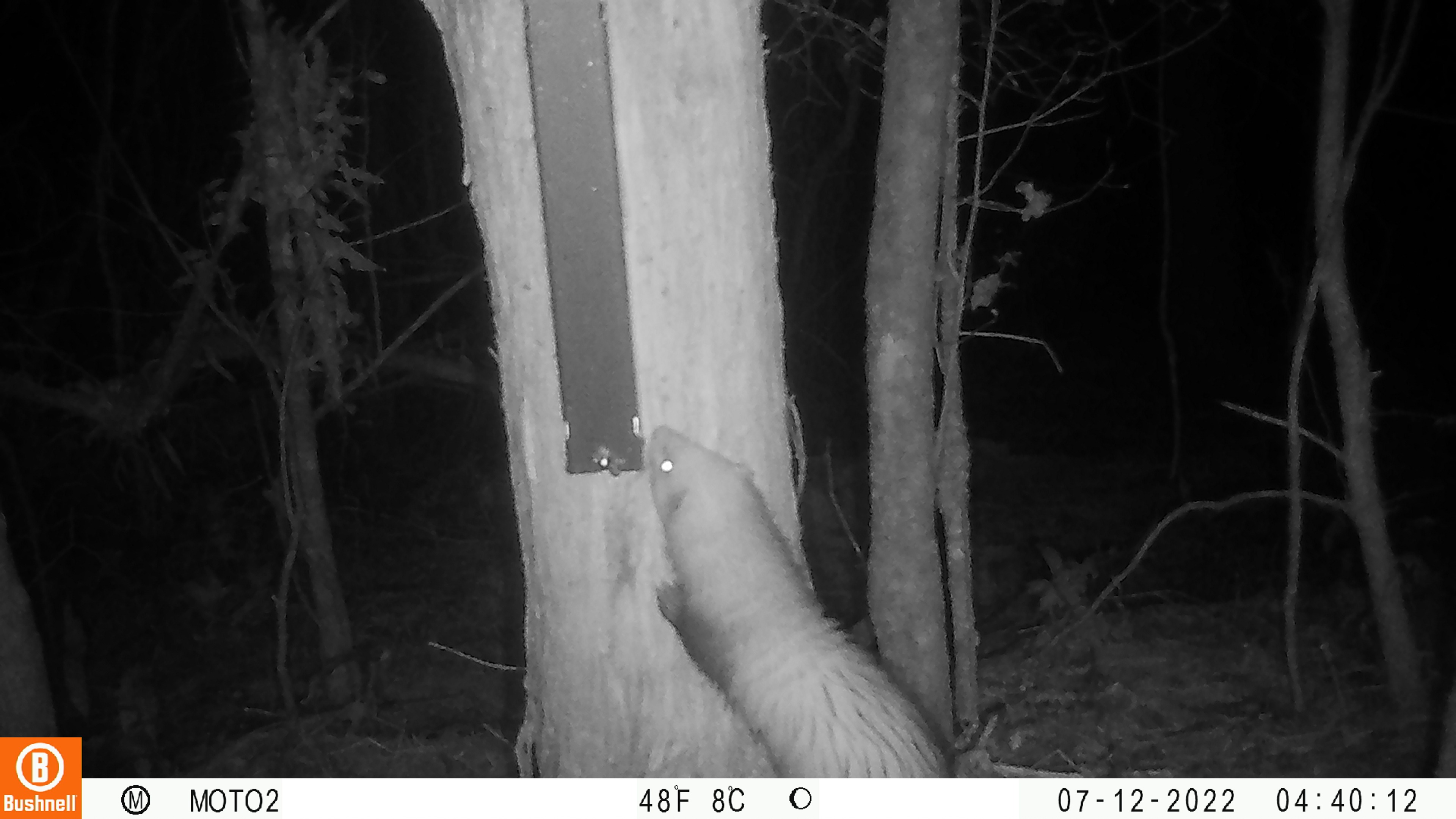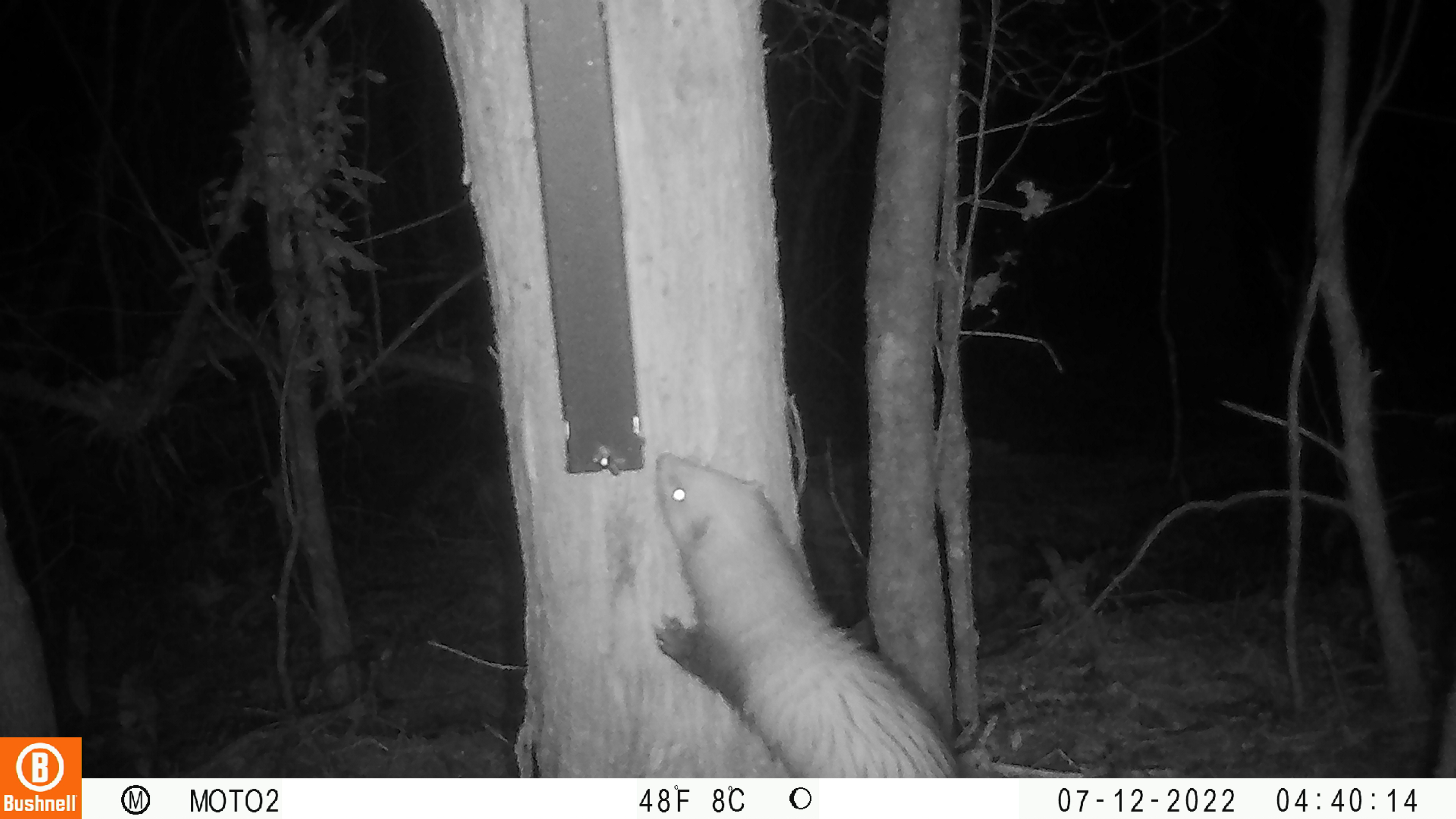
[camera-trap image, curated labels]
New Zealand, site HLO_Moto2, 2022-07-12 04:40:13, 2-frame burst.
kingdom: Animalia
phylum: Chordata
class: Mammalia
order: Carnivora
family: Mustelidae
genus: Mustela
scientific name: Mustela furo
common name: ferret